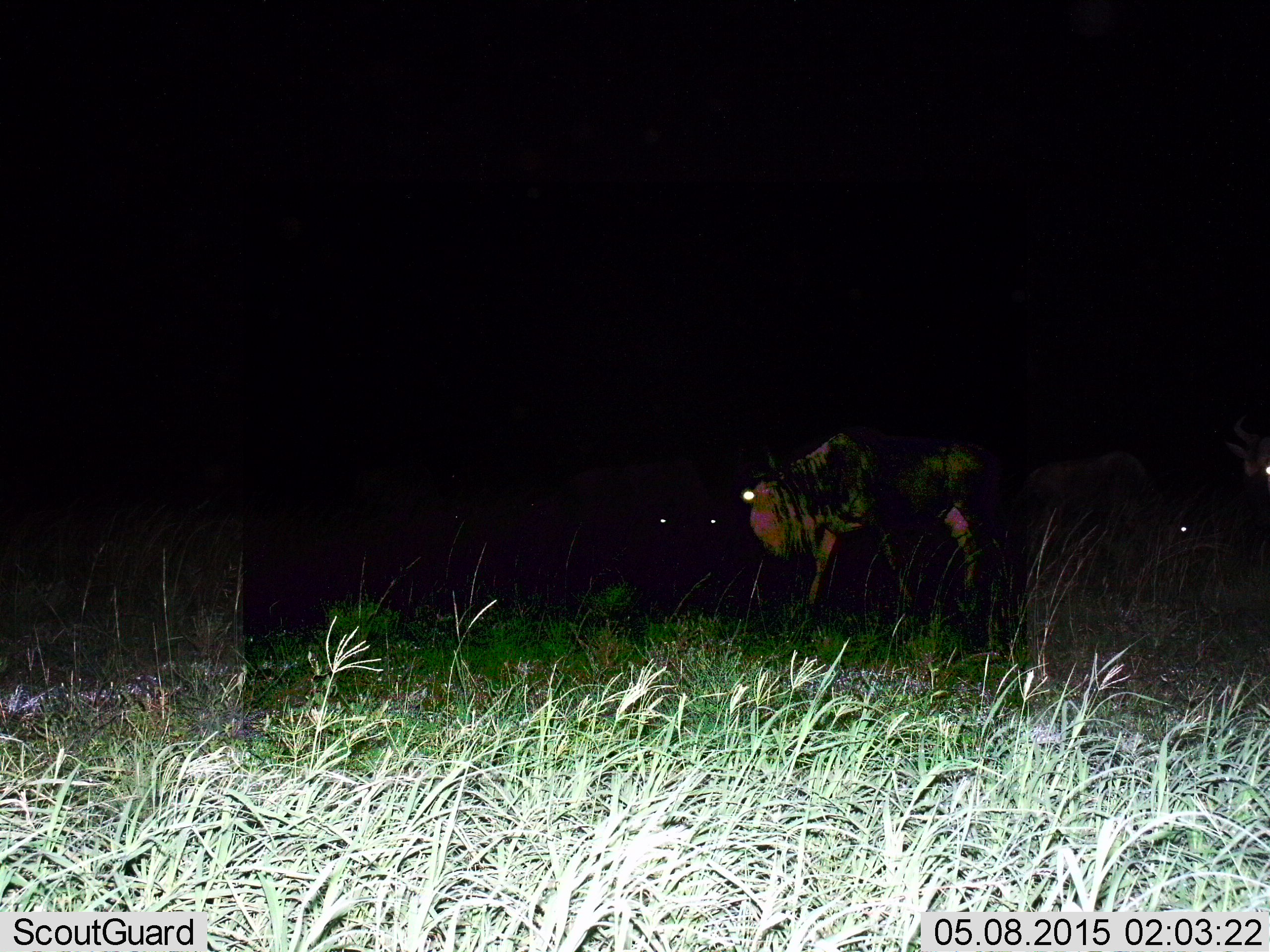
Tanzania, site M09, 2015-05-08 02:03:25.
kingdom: Animalia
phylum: Chordata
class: Mammalia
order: Artiodactyla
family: Bovidae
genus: Connochaetes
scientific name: Connochaetes taurinus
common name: blue wildebeest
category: wildebeest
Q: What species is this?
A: Wildebeest (blue wildebeest) (Connochaetes taurinus).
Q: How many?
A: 4.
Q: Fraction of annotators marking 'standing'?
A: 70%.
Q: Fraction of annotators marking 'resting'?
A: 10%.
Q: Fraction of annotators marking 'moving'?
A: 30%.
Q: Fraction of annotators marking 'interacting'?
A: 0%.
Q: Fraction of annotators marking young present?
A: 0%.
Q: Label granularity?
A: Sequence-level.